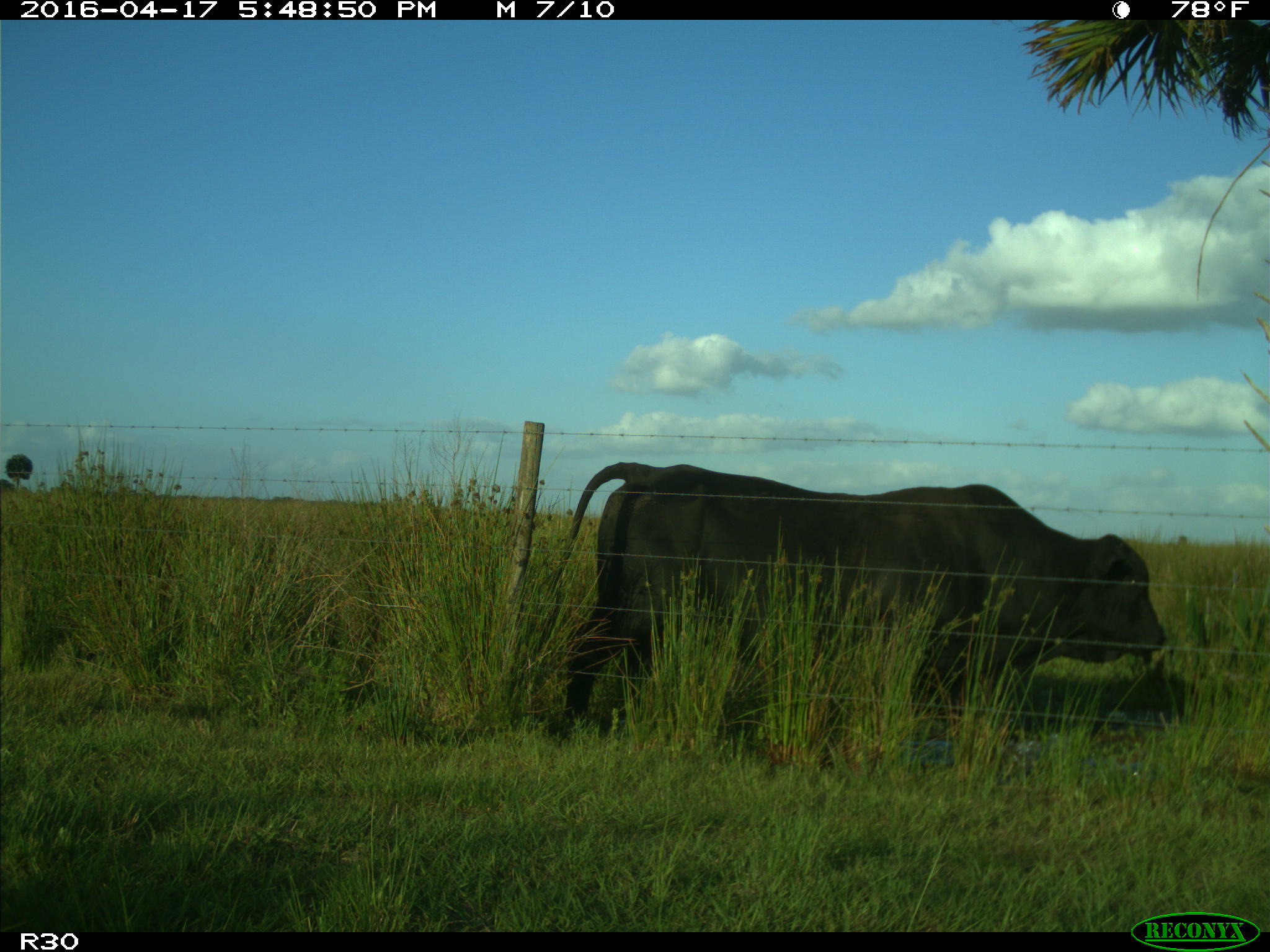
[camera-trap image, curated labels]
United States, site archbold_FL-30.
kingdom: Animalia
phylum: Chordata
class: Mammalia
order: Artiodactyla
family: Bovidae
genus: Bos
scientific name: Bos taurus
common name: domestic cow